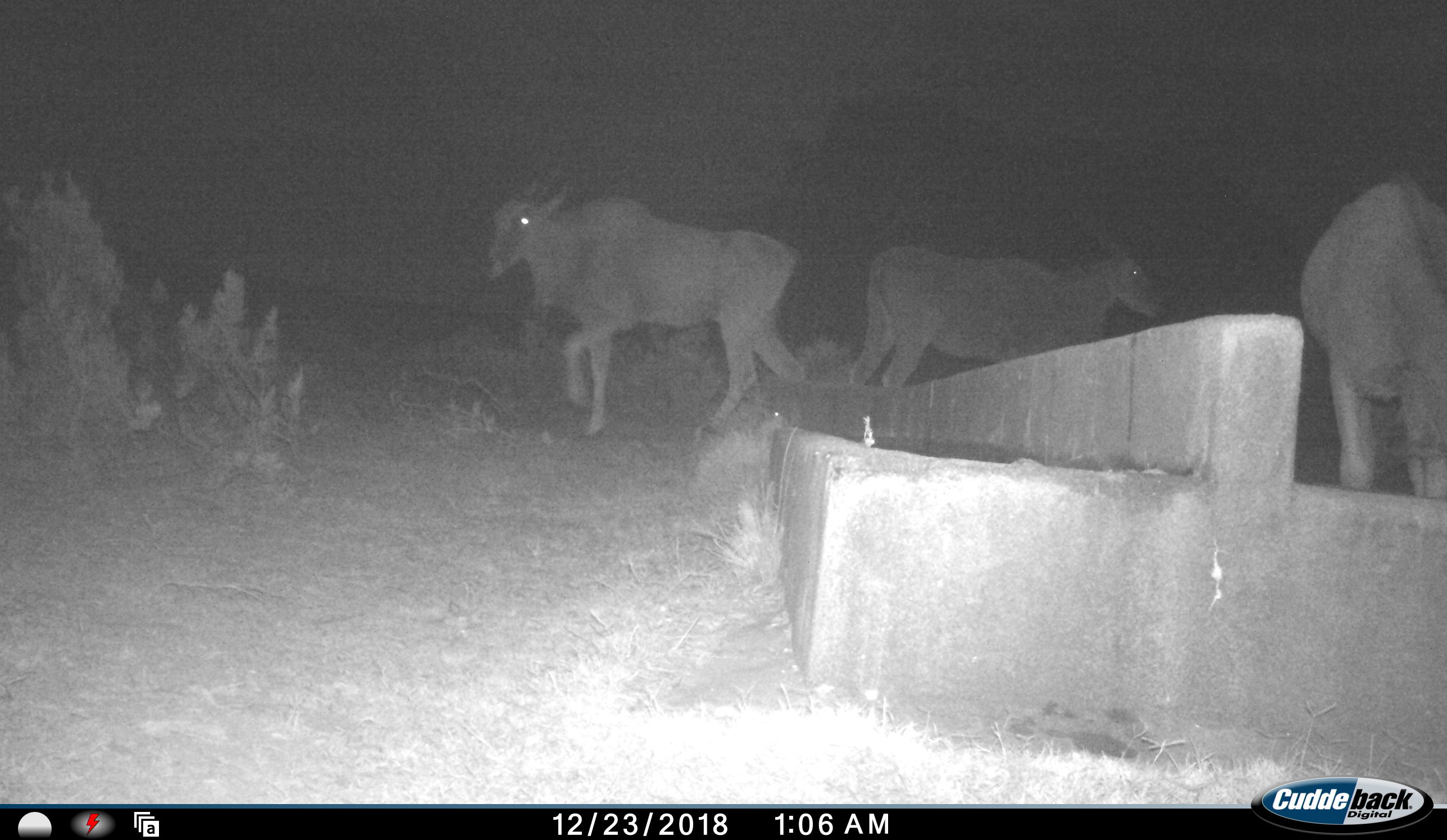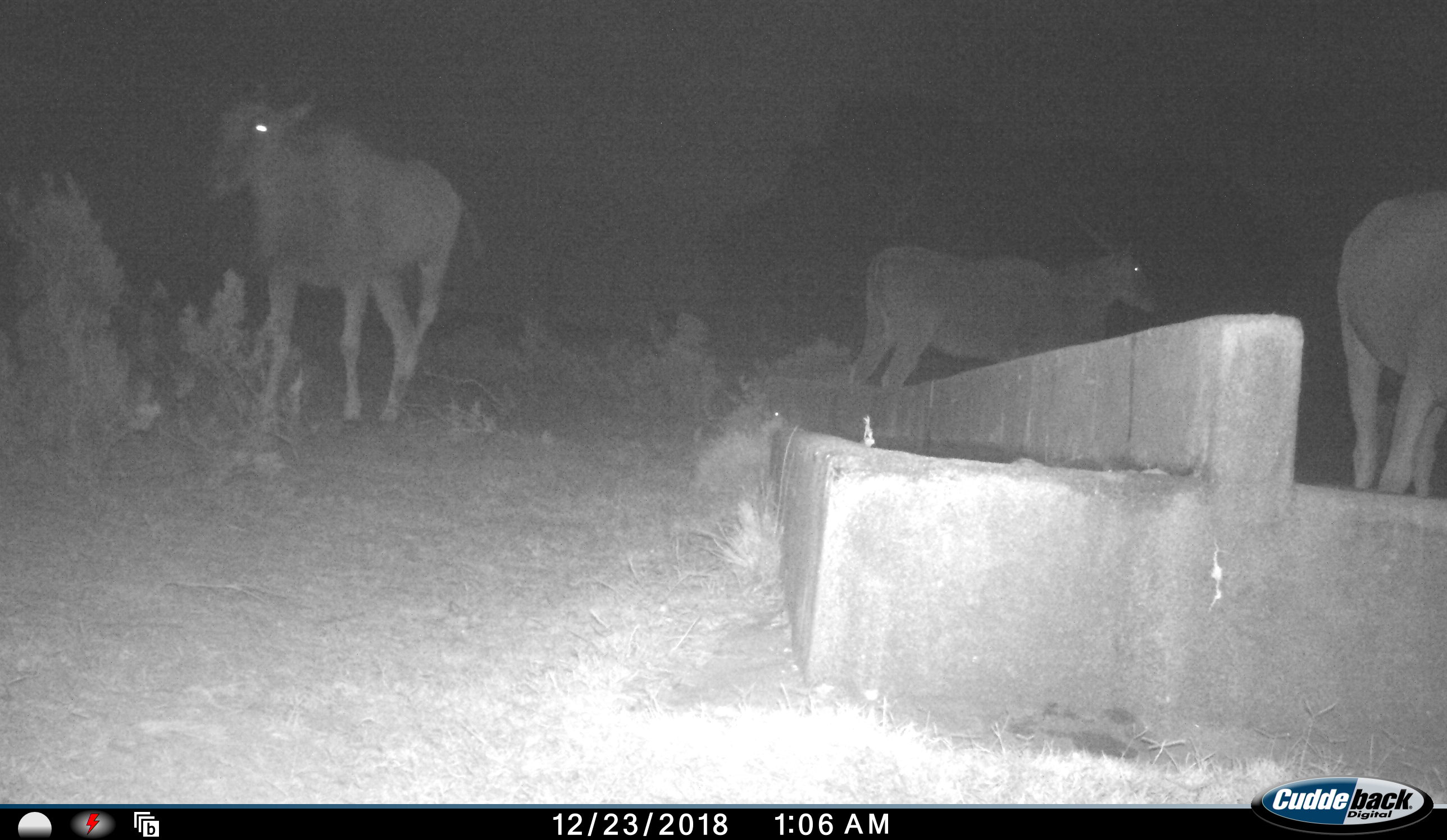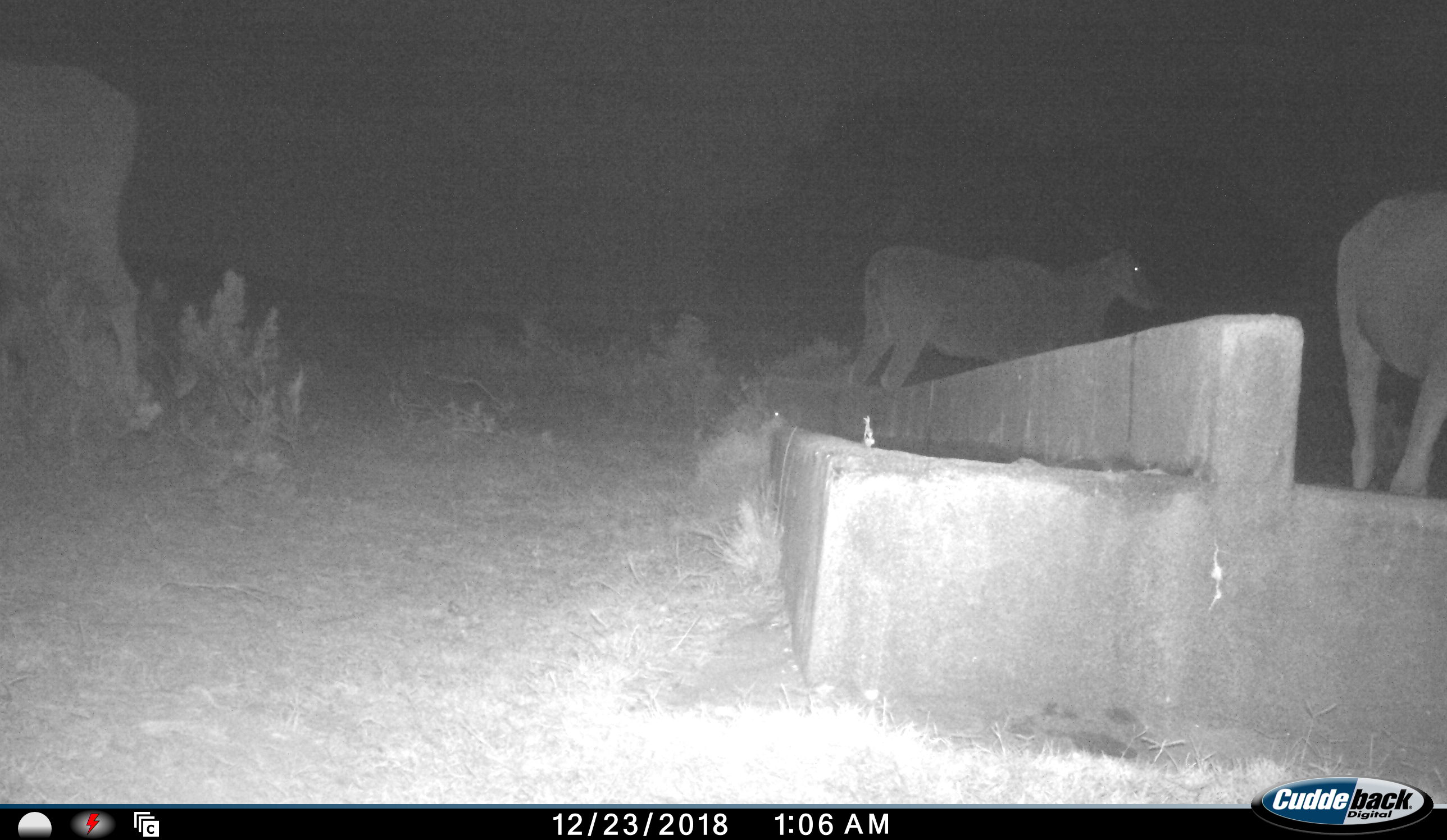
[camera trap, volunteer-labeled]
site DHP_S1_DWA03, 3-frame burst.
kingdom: Animalia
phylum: Chordata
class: Mammalia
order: Artiodactyla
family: Bovidae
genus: Tragelaphus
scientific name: Tragelaphus oryx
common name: eland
Eland (Tragelaphus oryx), count 3. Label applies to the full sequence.